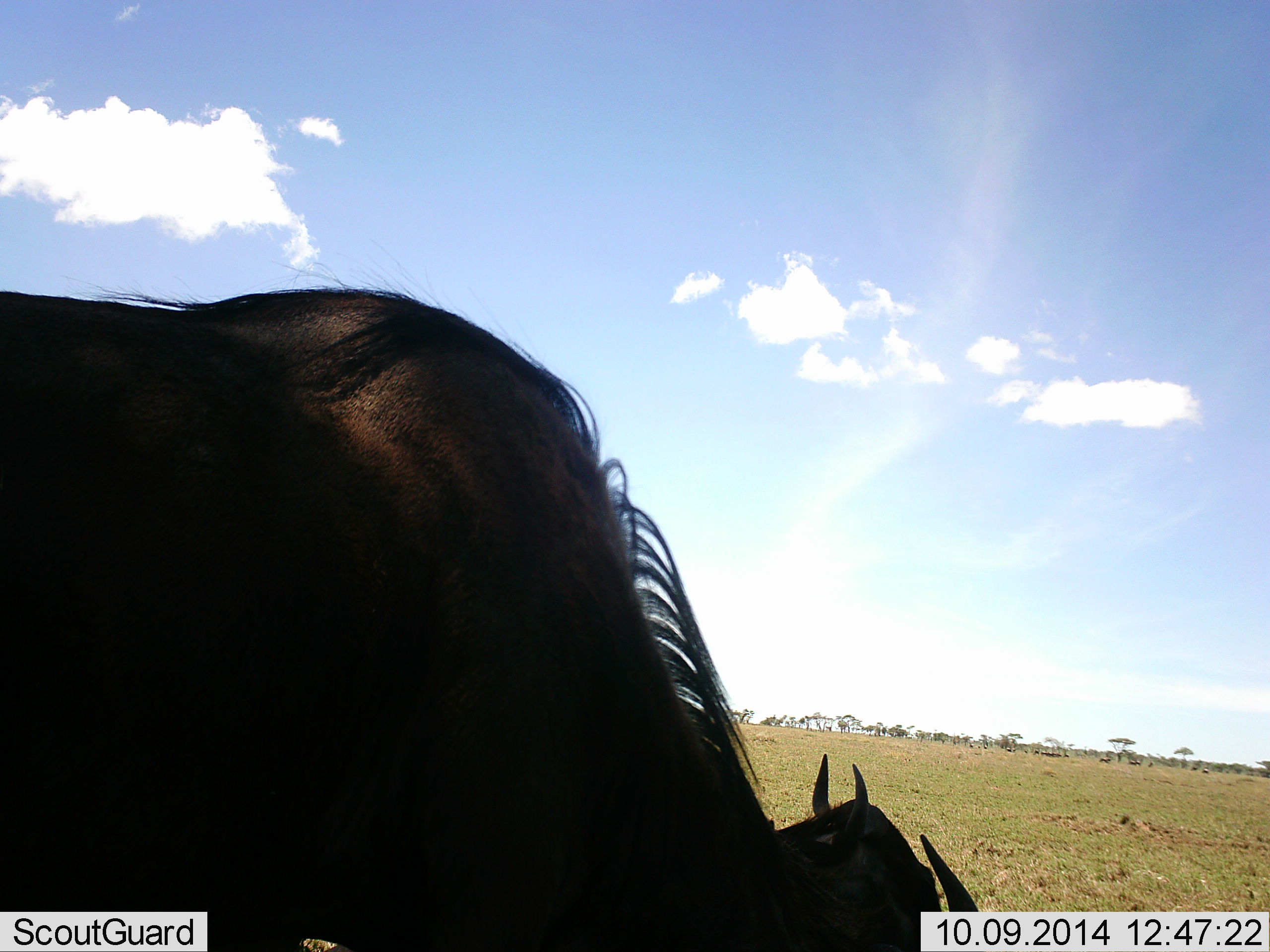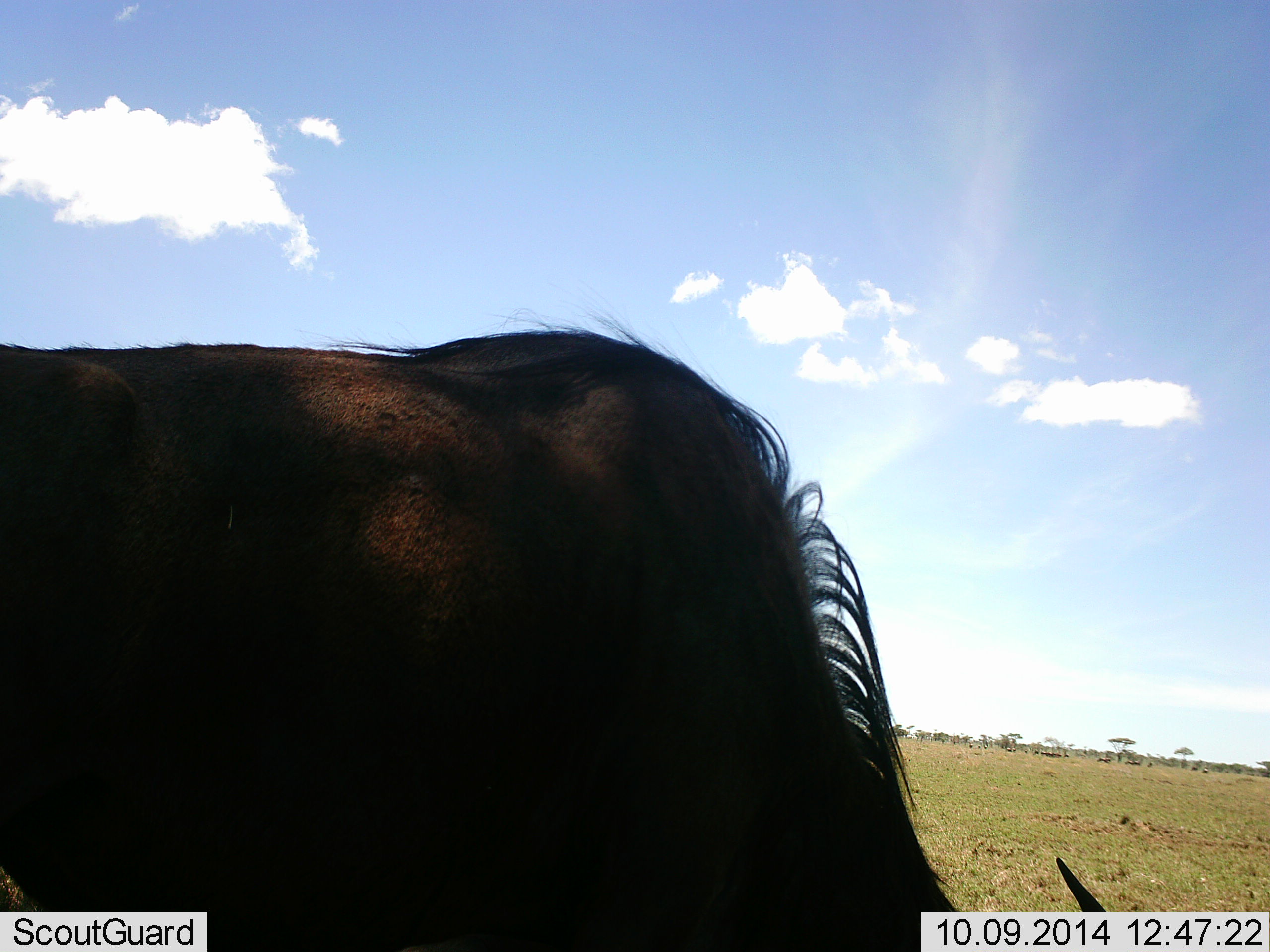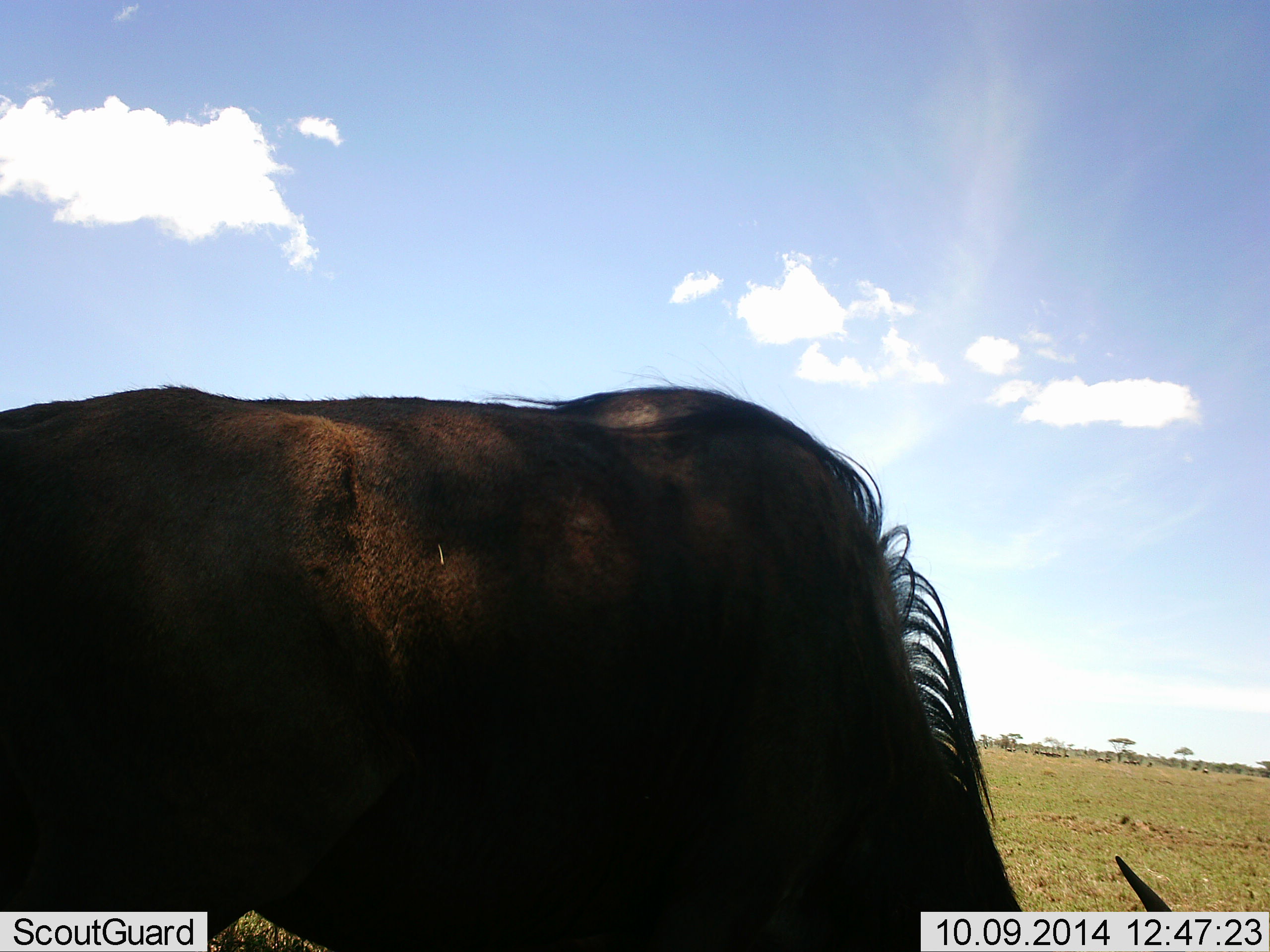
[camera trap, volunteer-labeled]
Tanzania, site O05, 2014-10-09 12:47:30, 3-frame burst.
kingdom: Animalia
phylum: Chordata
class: Mammalia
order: Artiodactyla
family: Bovidae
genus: Connochaetes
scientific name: Connochaetes taurinus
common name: blue wildebeest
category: wildebeest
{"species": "wildebeest (blue wildebeest) (Connochaetes taurinus)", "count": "2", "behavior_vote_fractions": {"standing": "30%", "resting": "30%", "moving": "60%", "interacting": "0%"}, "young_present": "0%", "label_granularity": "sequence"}